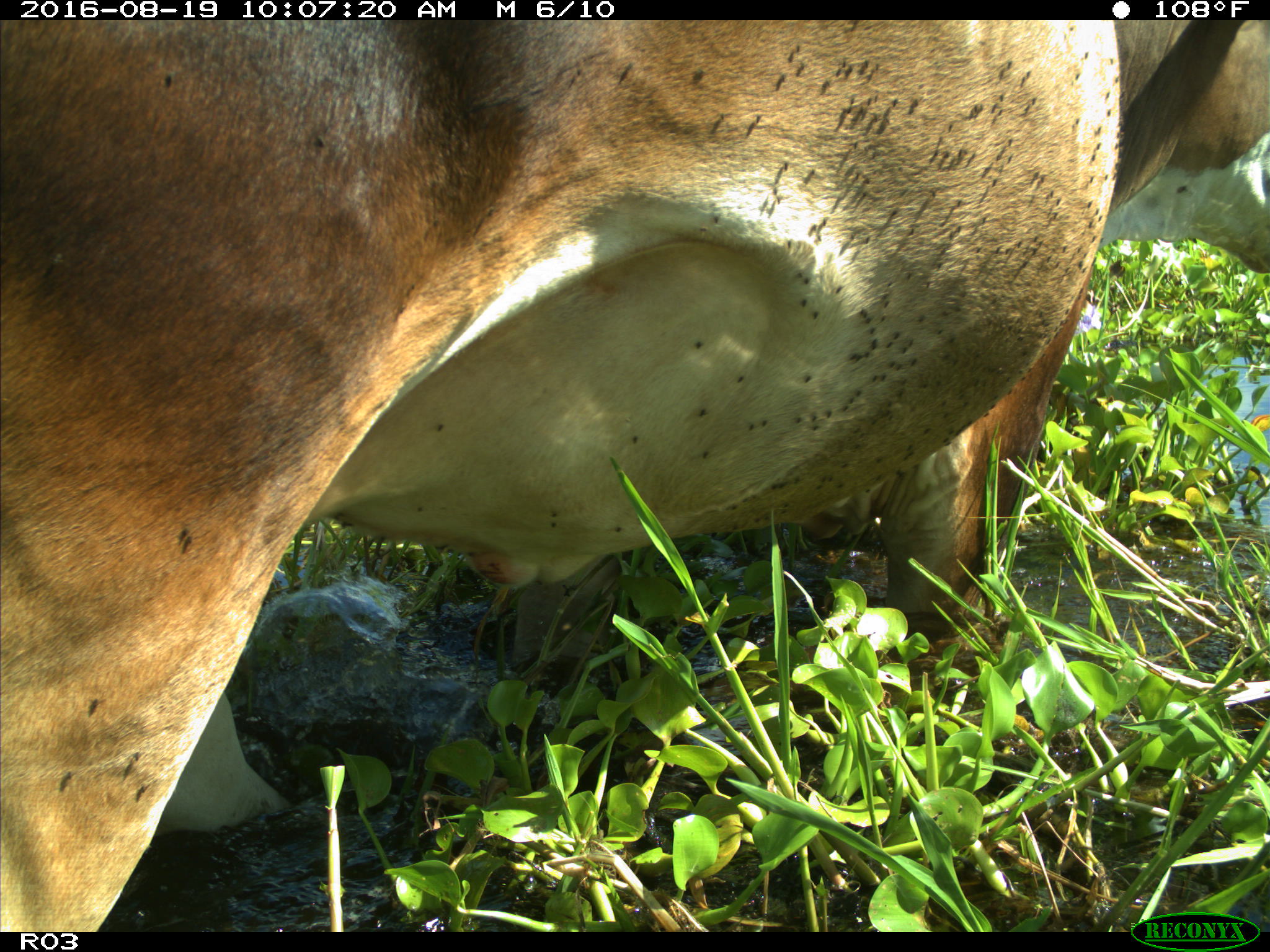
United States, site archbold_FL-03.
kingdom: Animalia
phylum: Chordata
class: Mammalia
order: Artiodactyla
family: Bovidae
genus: Bos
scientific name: Bos taurus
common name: domestic cow